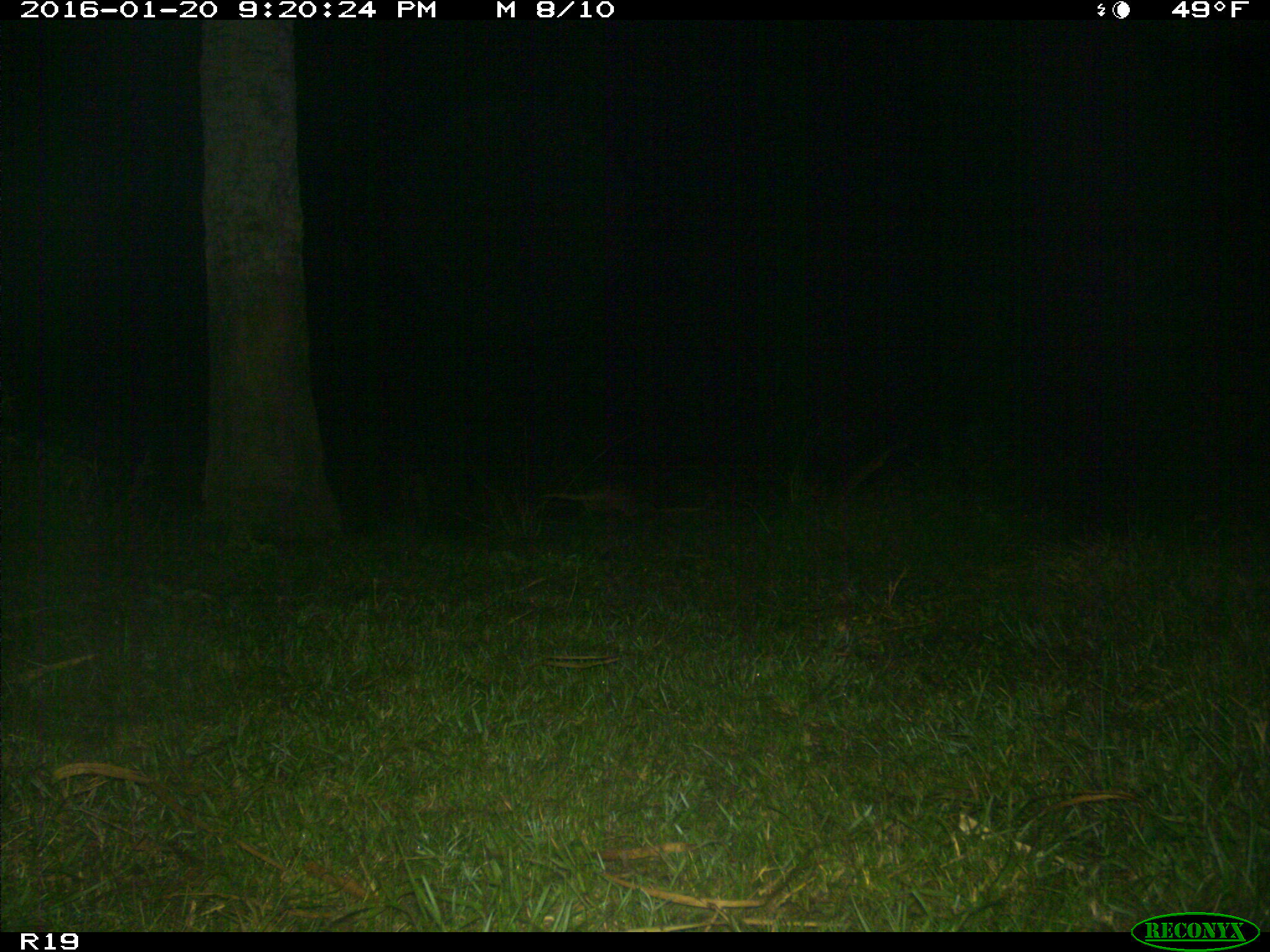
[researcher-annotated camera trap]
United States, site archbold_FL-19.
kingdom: Animalia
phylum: Chordata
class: Mammalia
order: Cingulata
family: Dasypodidae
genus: Dasypus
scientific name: Dasypus novemcinctus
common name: nine-banded armadillo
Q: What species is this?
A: Dasypus novemcinctus (nine-banded armadillo).